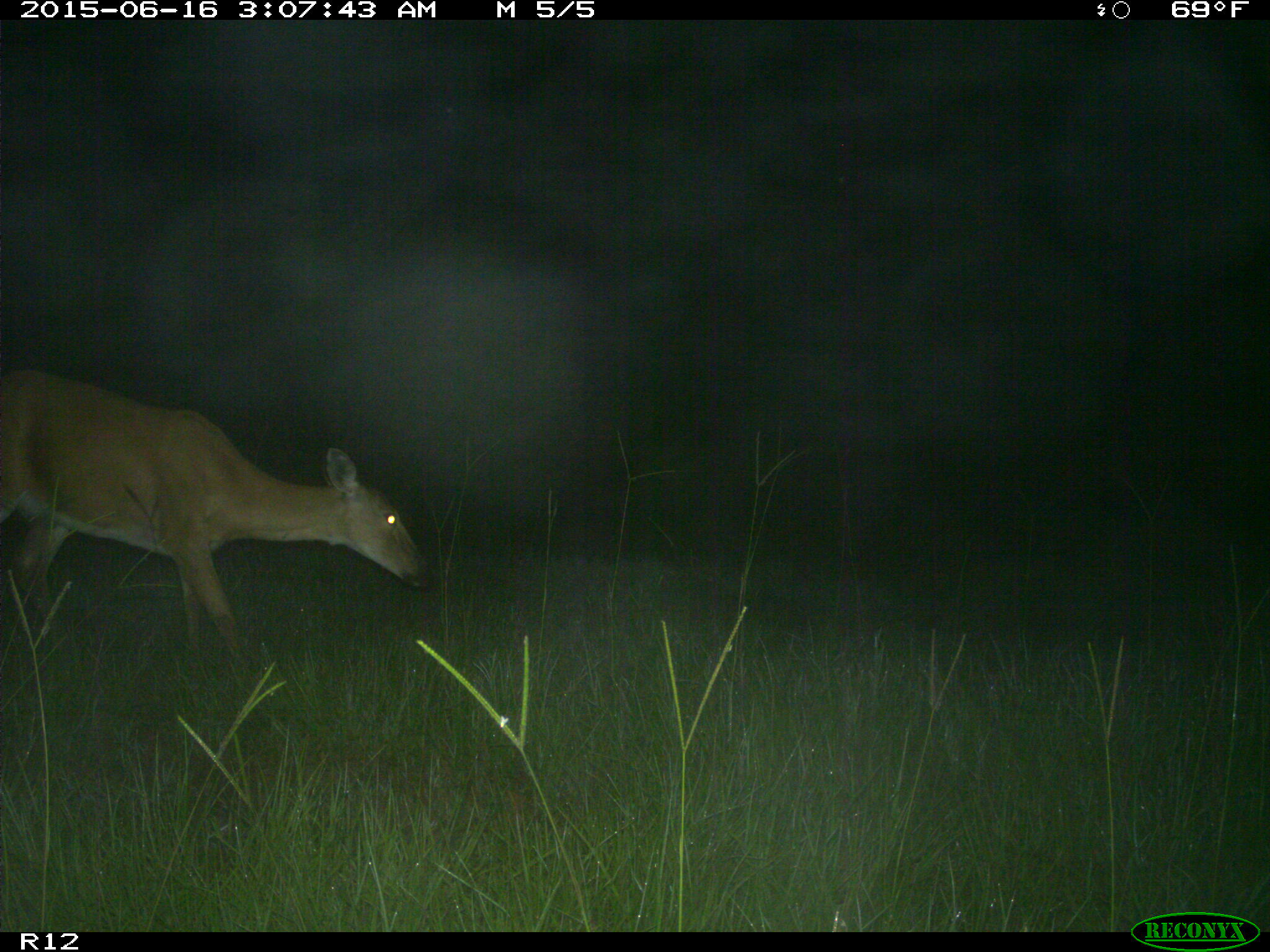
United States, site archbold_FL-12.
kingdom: Animalia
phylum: Chordata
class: Mammalia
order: Artiodactyla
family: Cervidae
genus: Odocoileus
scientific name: Odocoileus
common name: deer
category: unidentified deer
Unidentified deer (deer) (Odocoileus).